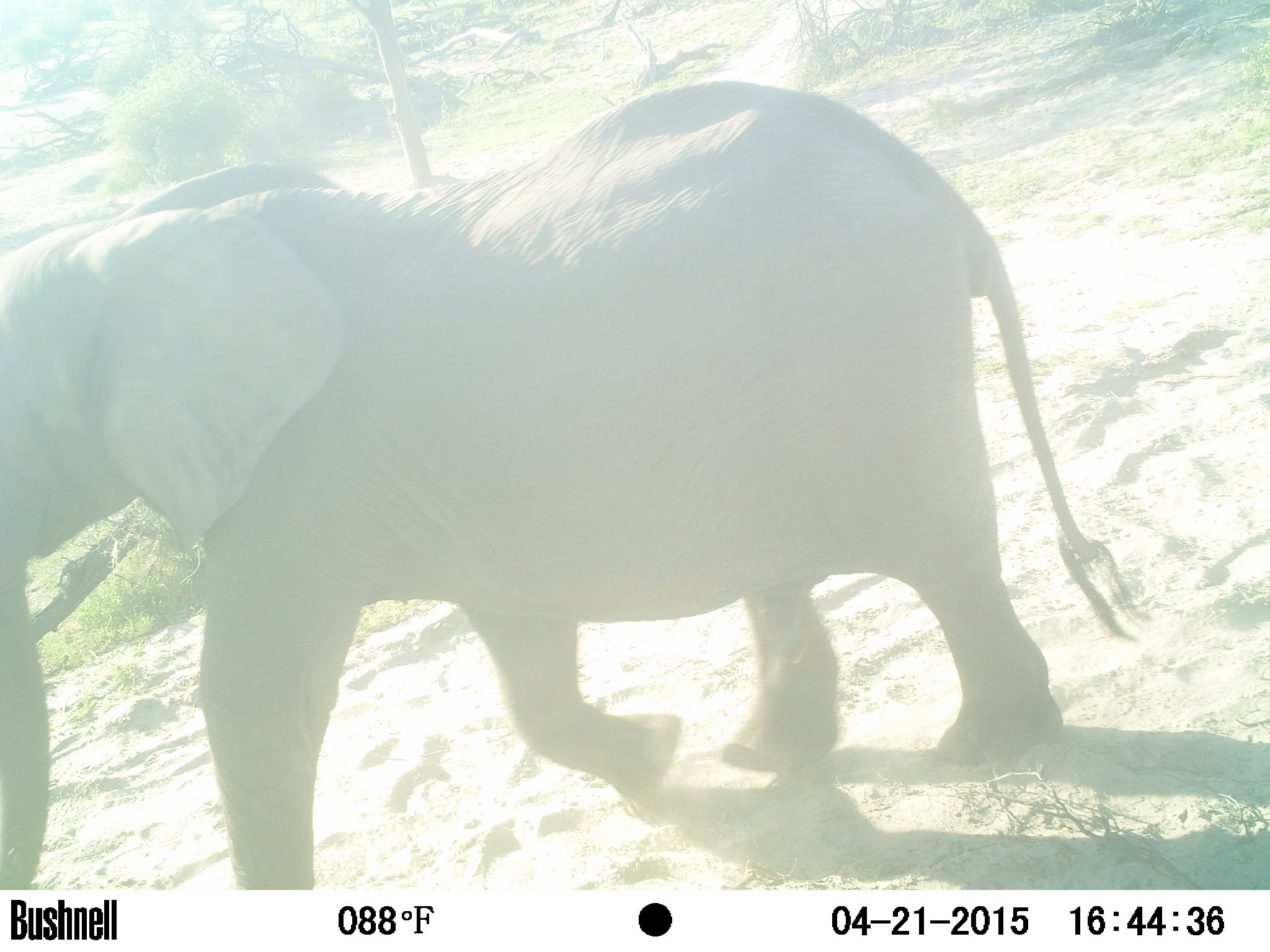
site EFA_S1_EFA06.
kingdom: Animalia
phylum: Chordata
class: Mammalia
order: Proboscidea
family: Elephantidae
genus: Loxodonta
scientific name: Loxodonta africana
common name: african bush elephant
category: elephant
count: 1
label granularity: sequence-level